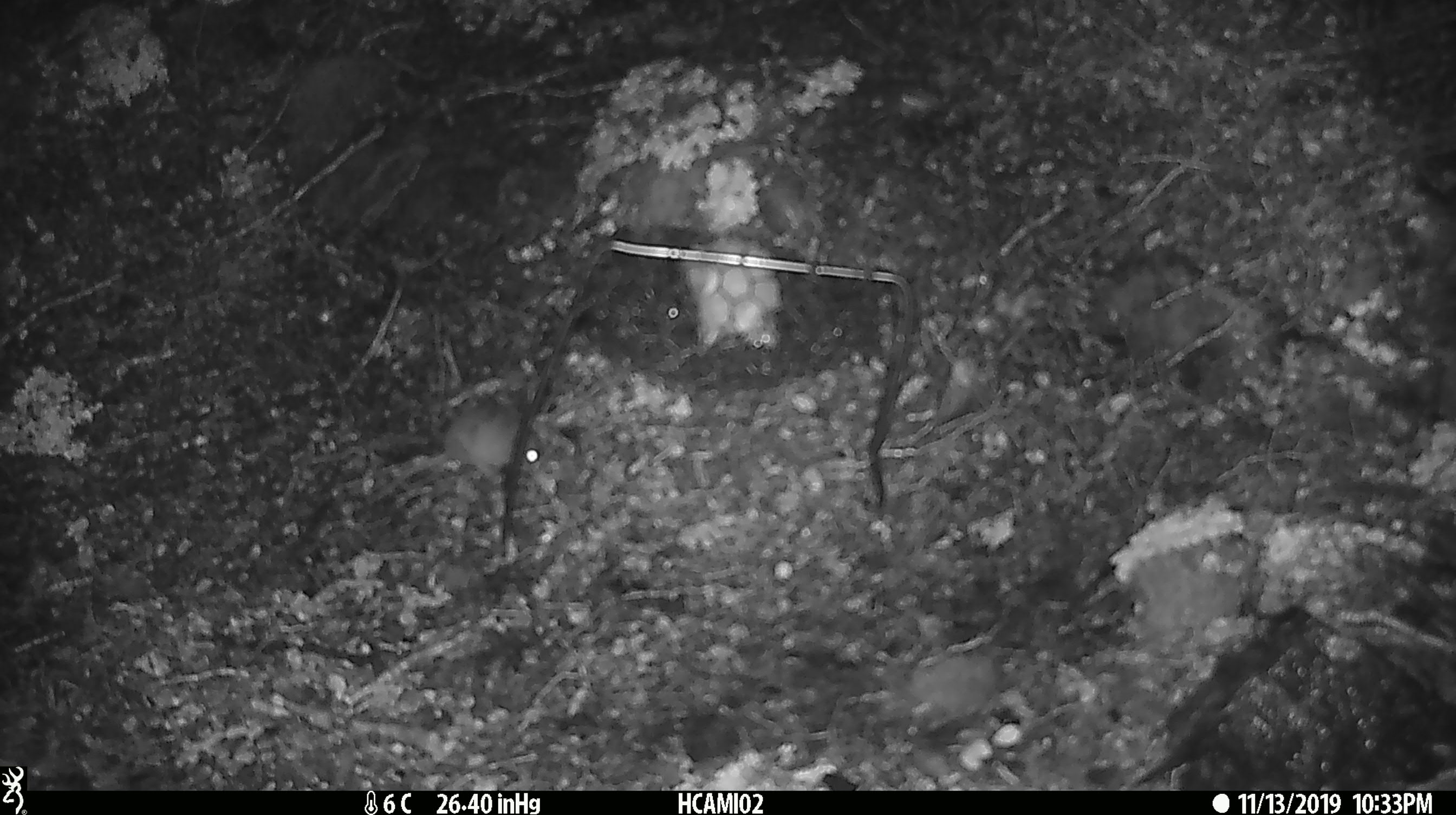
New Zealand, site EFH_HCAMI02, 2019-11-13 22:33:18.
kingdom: Animalia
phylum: Chordata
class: Mammalia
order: Rodentia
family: Muridae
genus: Mus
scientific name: Mus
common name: mouse